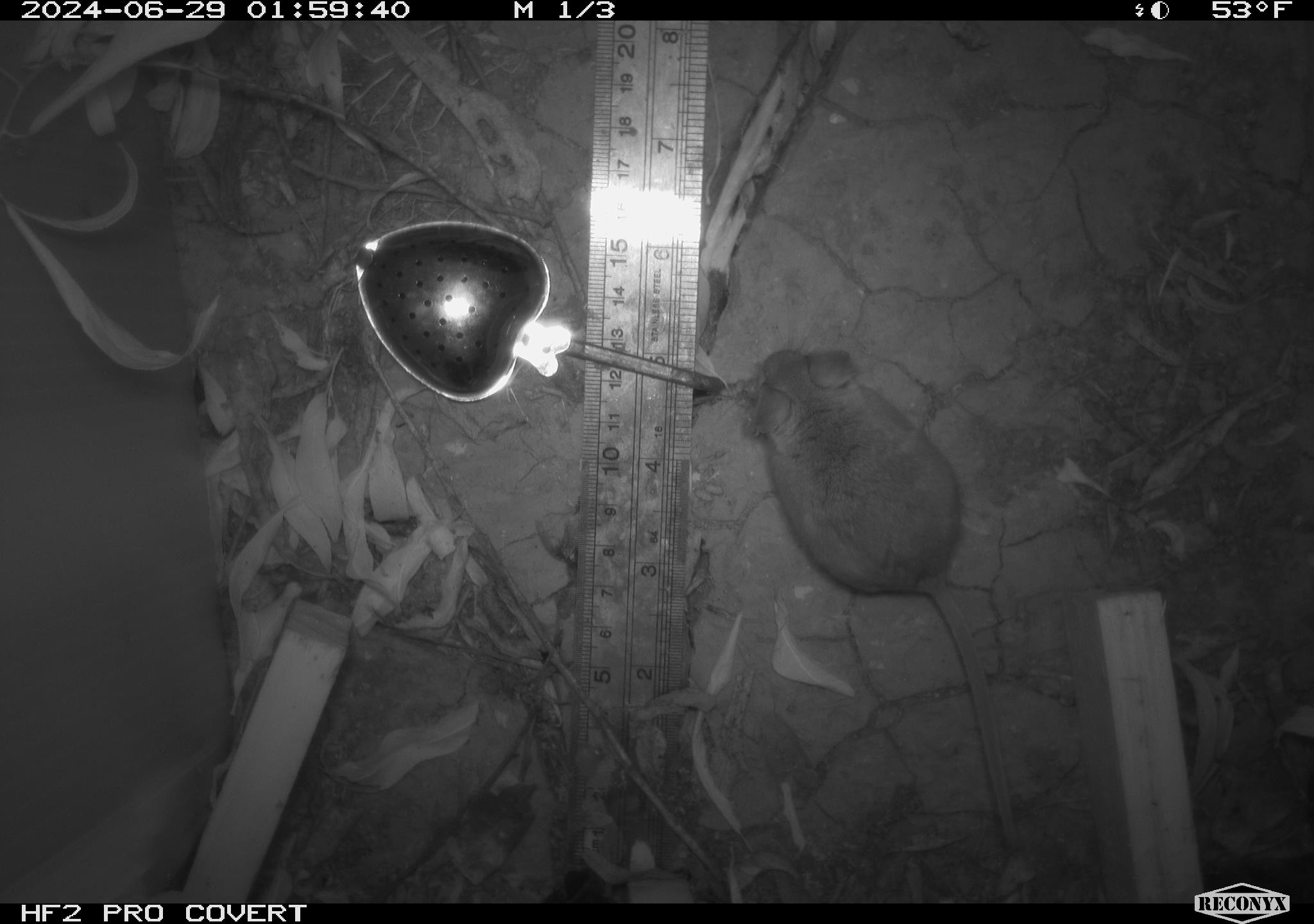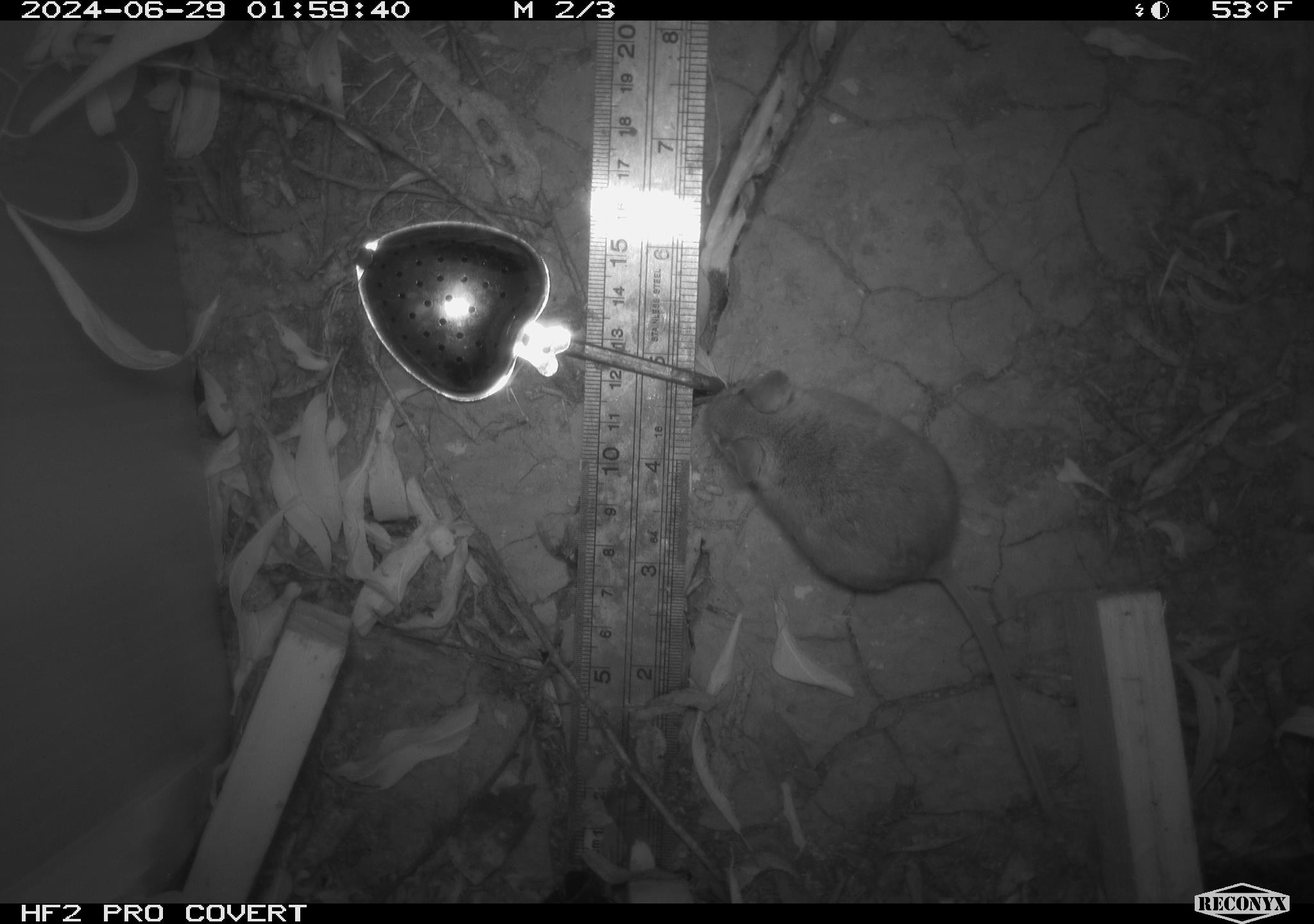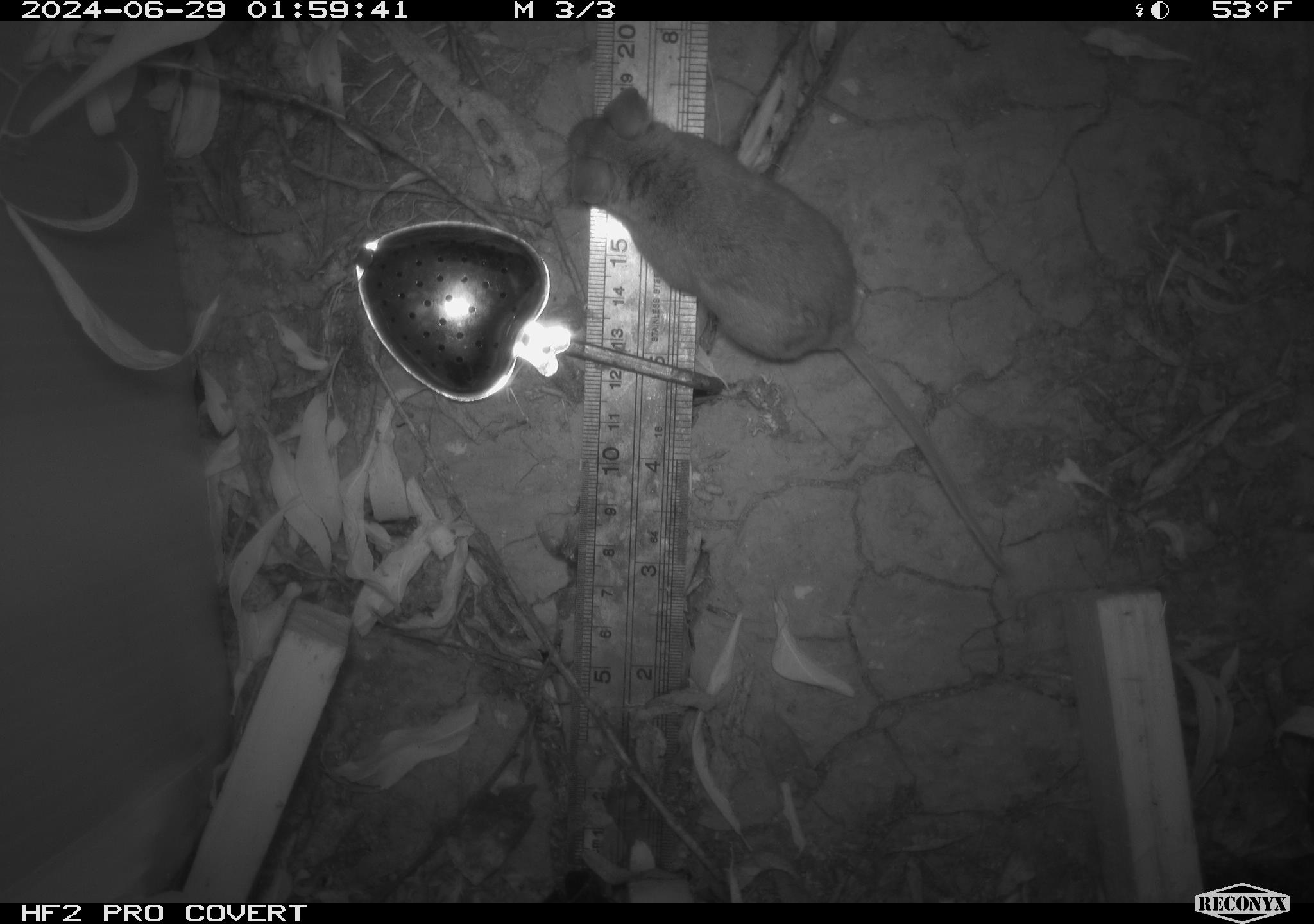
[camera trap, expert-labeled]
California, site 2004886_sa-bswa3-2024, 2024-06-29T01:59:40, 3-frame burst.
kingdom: Animalia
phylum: Chordata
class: Mammalia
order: Rodentia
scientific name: Rodentia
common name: mouse species